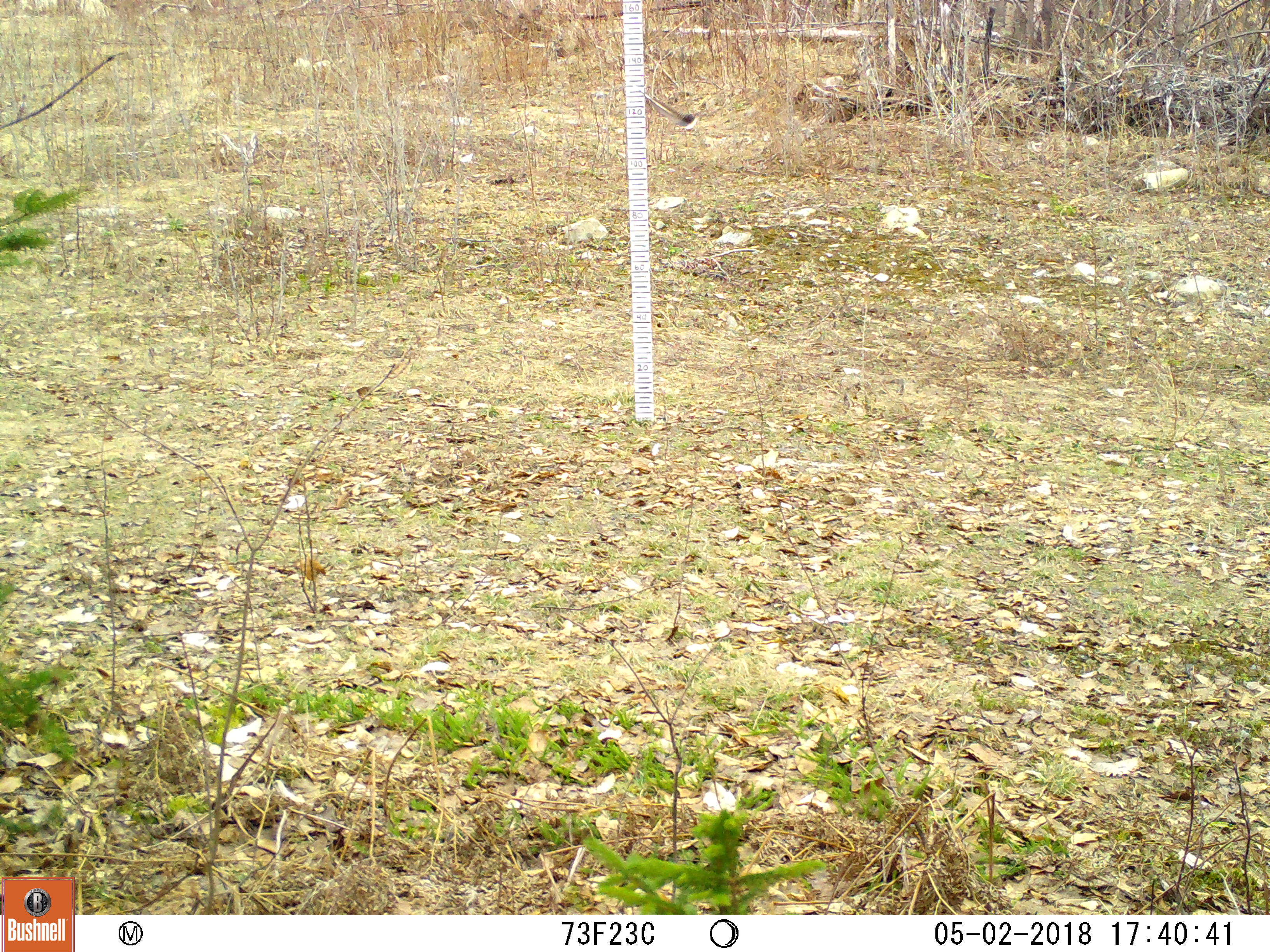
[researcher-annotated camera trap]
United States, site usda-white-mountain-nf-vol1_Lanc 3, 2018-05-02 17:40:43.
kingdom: Animalia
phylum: Chordata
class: Aves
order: Galliformes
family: Phasianidae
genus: Meleagris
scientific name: Meleagris gallopavo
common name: wild turkey